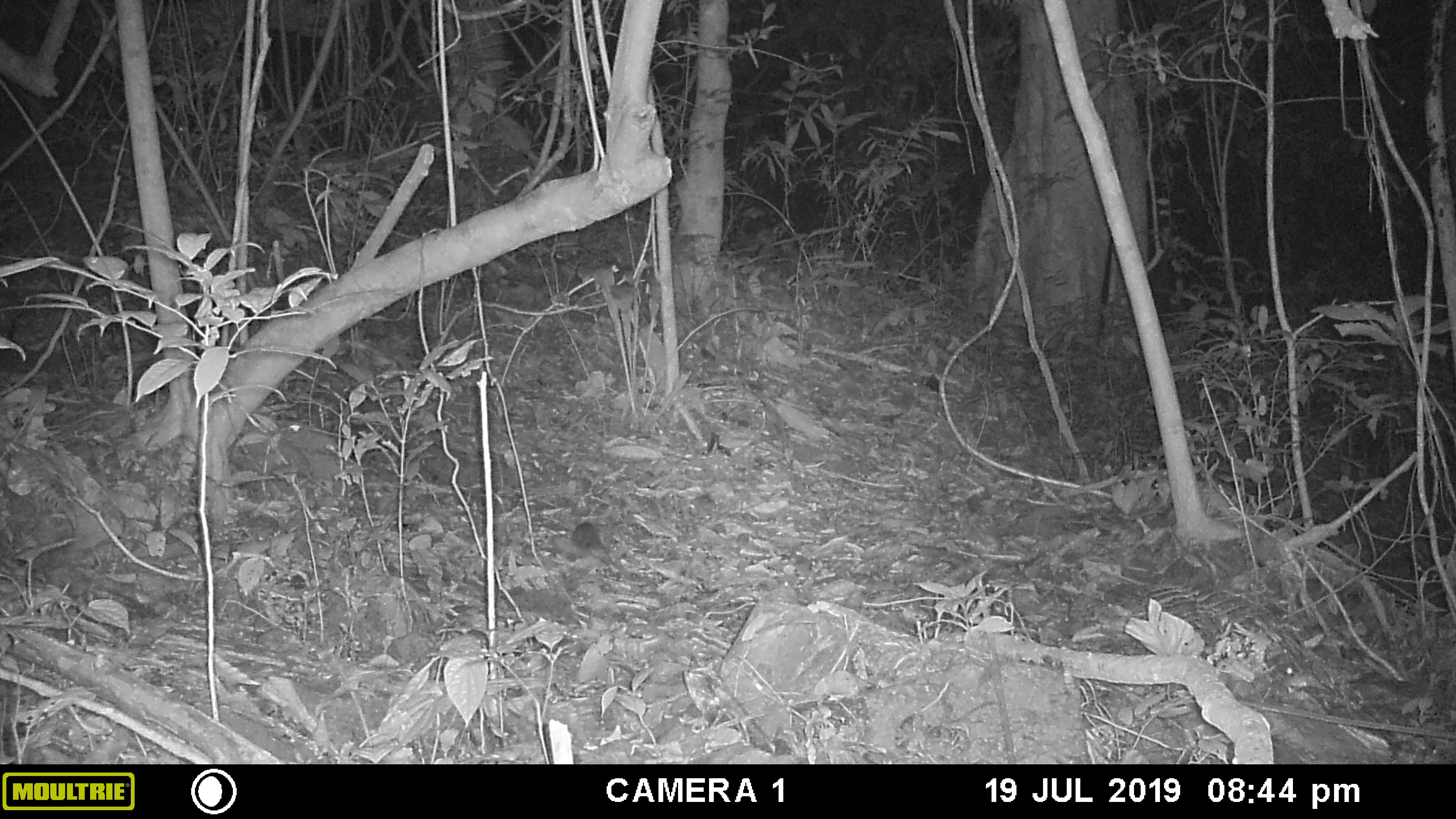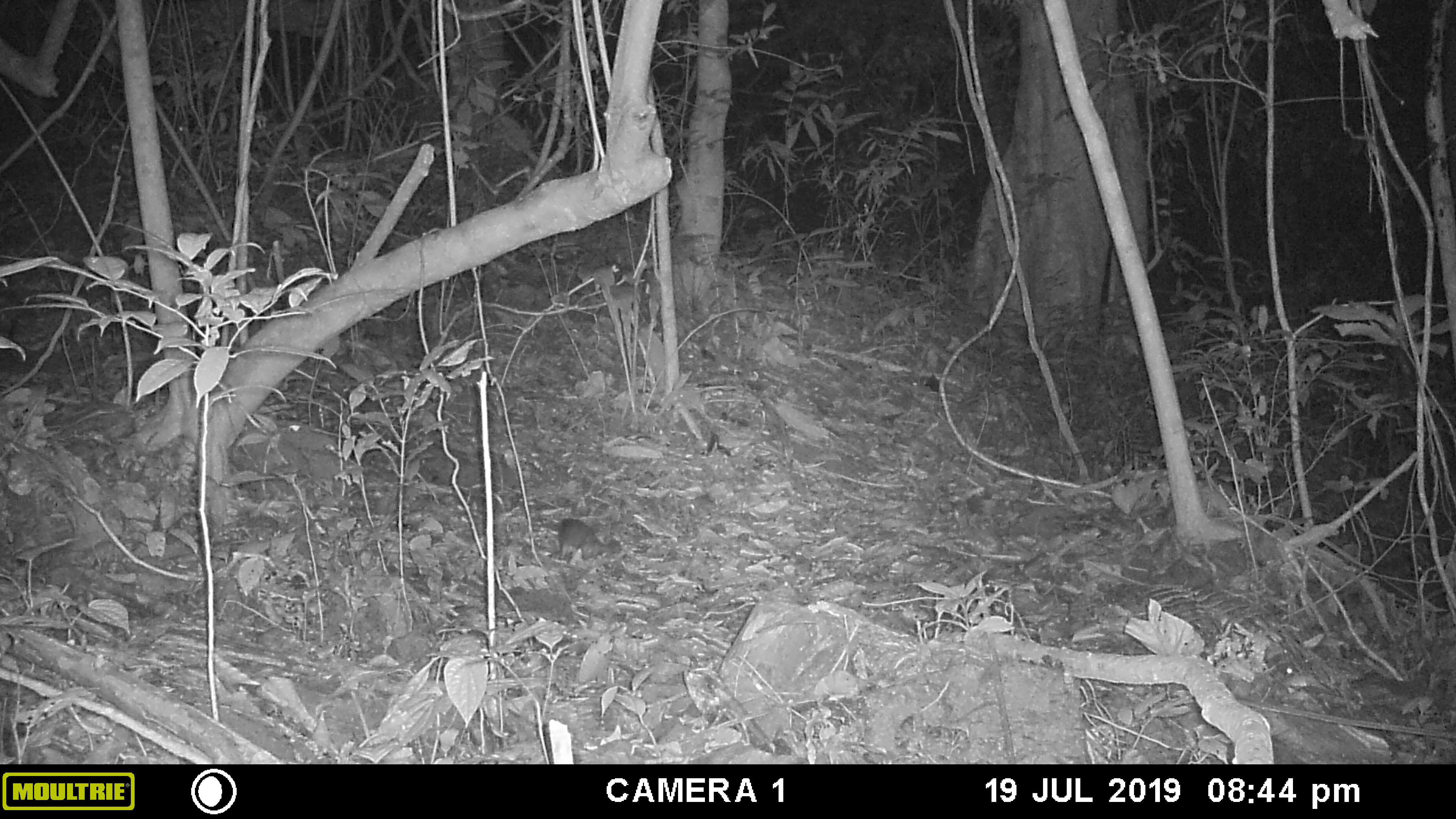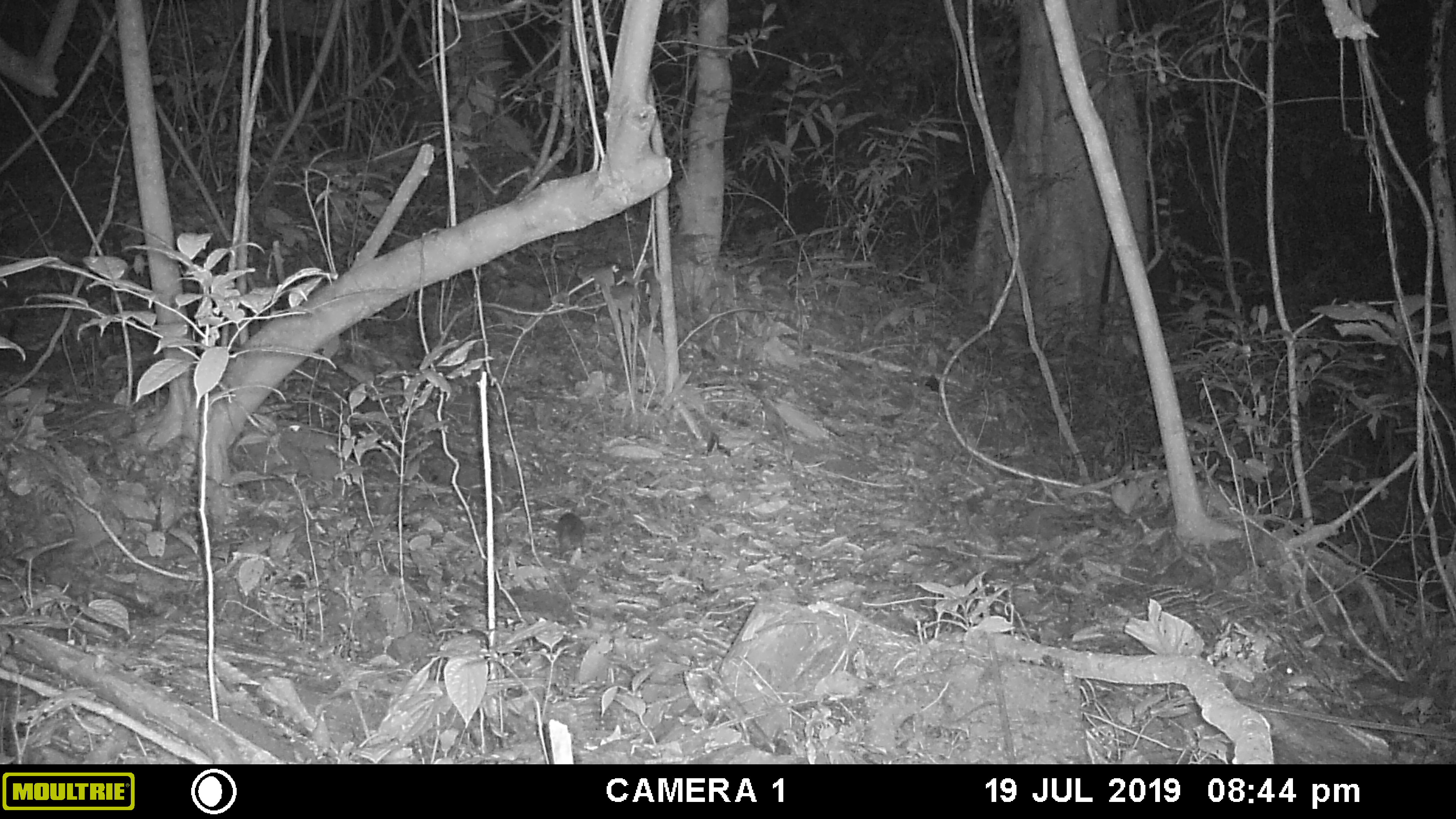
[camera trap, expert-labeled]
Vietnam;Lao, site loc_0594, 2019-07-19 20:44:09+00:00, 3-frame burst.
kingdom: Animalia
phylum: Chordata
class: Mammalia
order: Rodentia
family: Sciuridae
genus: Dremomys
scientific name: Dremomys rufigenis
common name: red-cheeked squirrel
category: red cheeked squirrel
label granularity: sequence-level